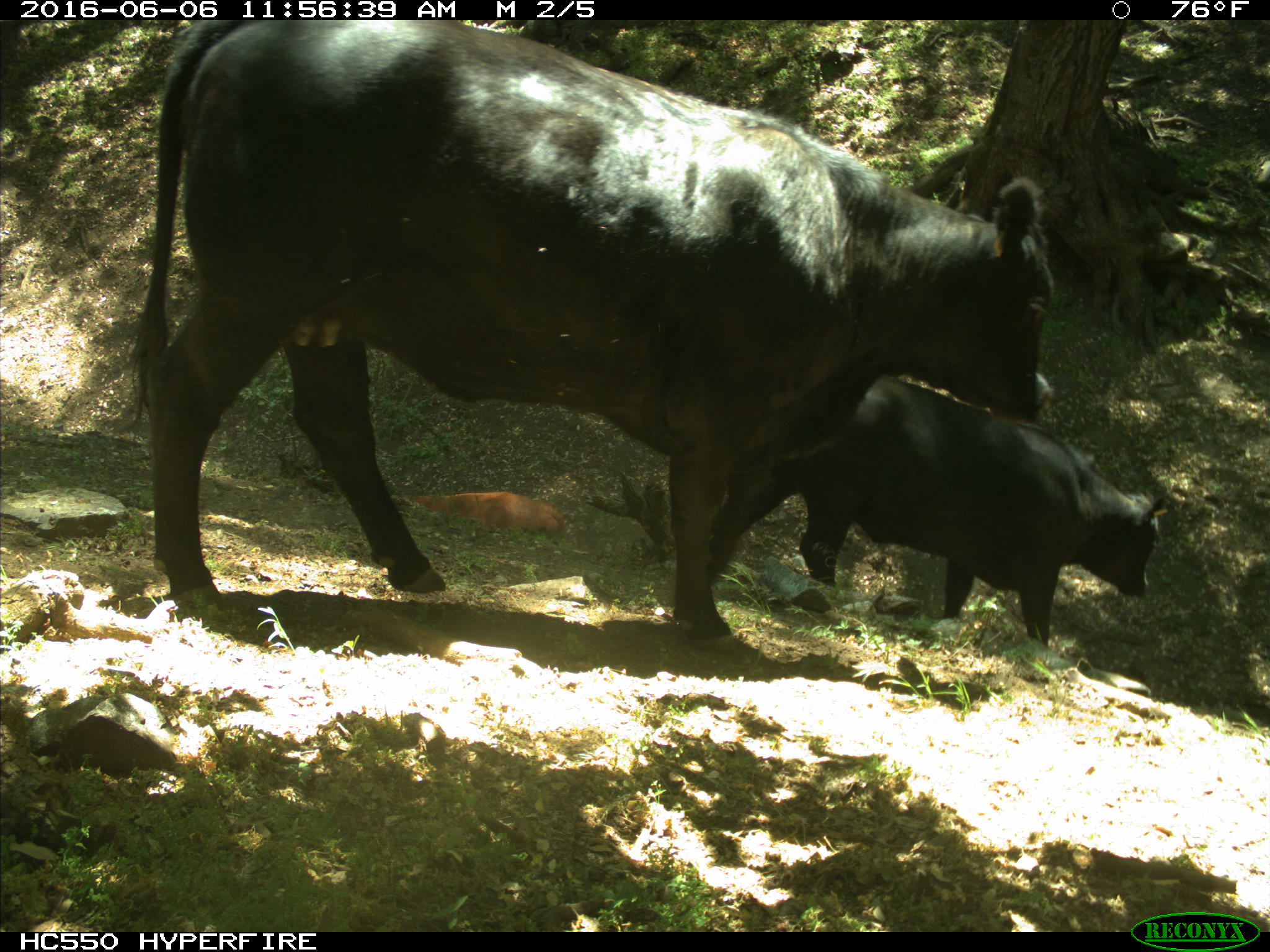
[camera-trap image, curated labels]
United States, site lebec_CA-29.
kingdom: Animalia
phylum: Chordata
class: Mammalia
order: Artiodactyla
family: Bovidae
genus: Bos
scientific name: Bos taurus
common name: domestic cow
Bos taurus (domestic cow).